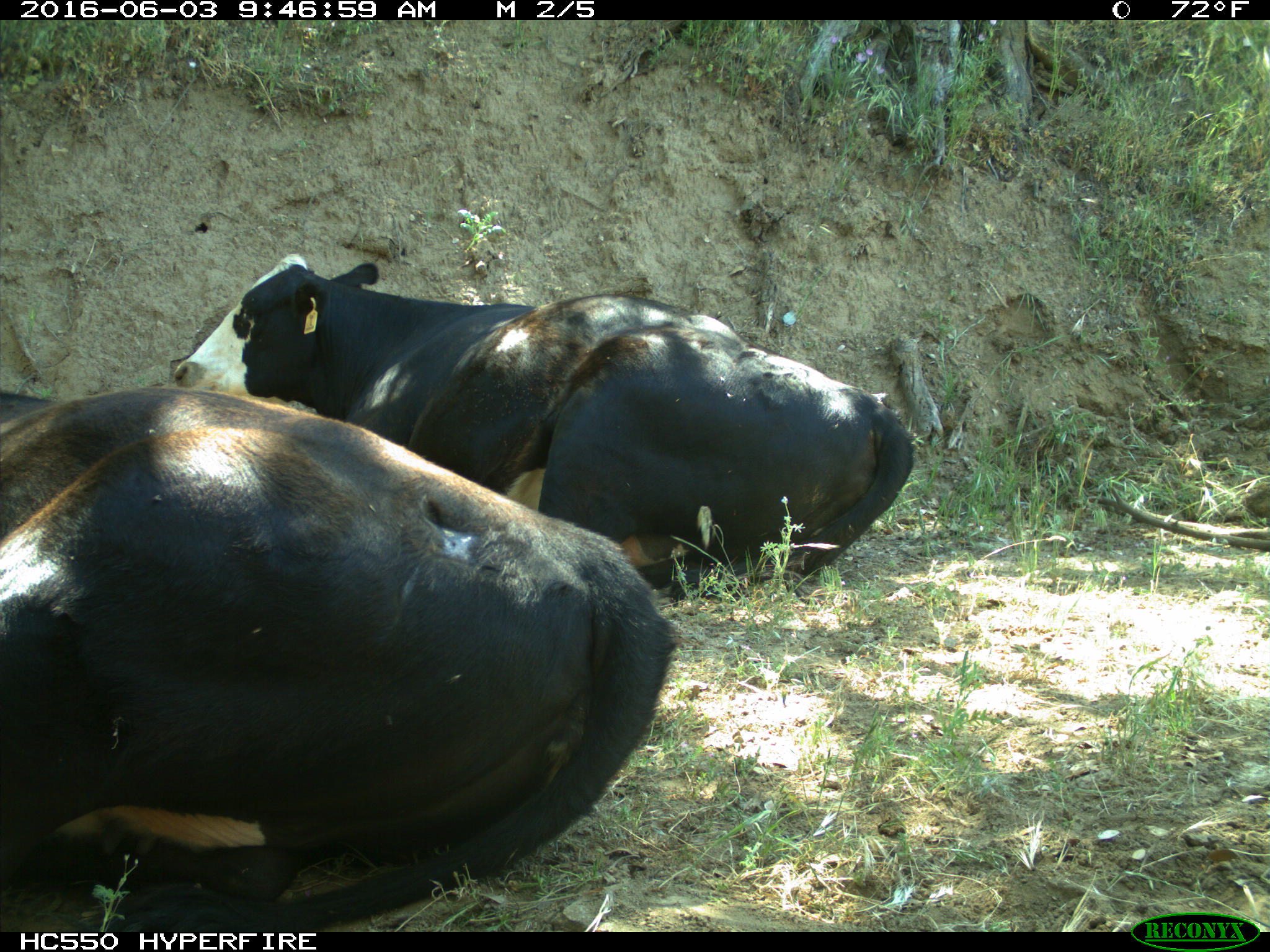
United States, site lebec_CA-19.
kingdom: Animalia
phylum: Chordata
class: Mammalia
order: Artiodactyla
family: Bovidae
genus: Bos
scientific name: Bos taurus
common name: domestic cow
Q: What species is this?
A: Bos taurus (domestic cow).